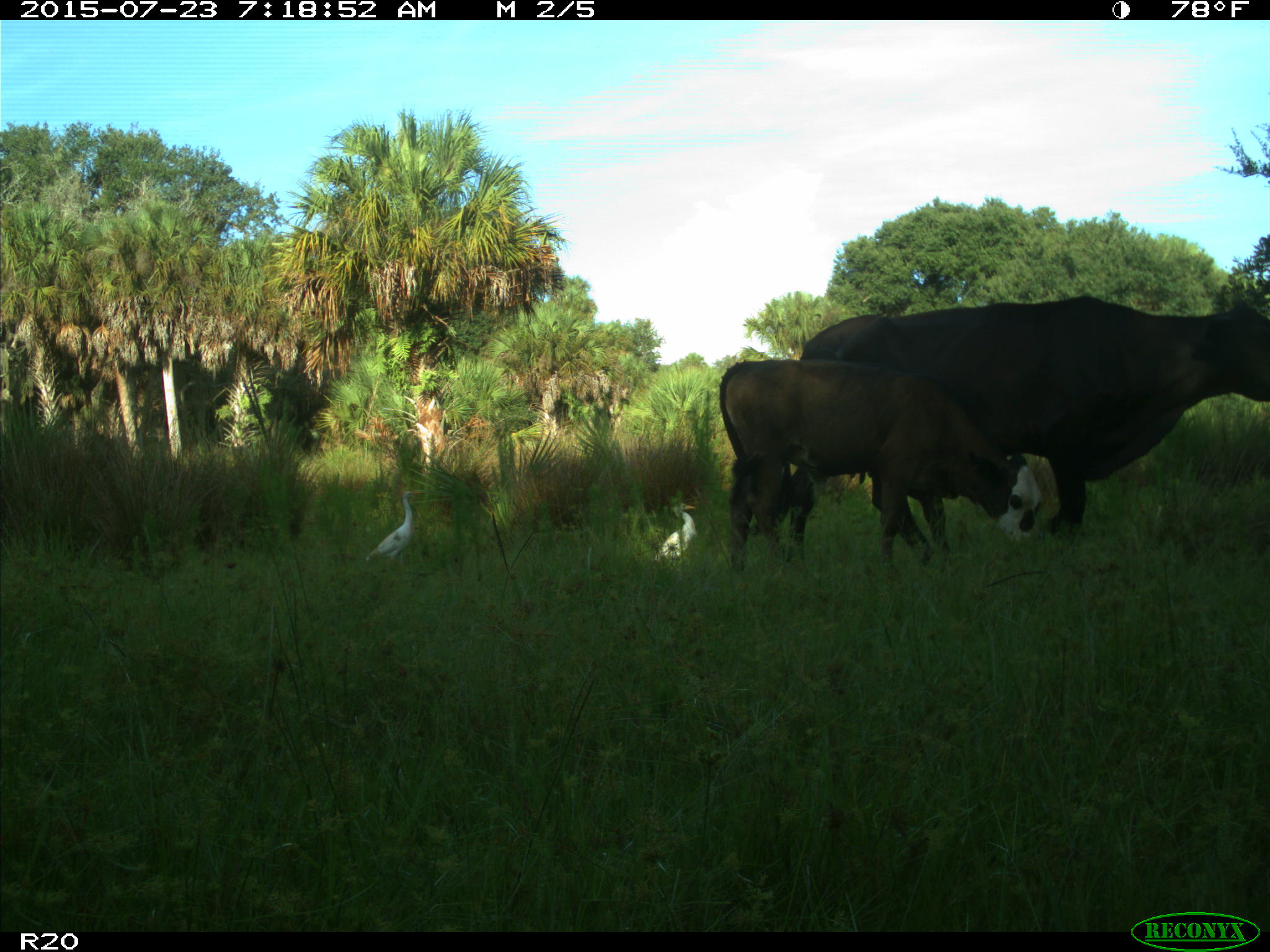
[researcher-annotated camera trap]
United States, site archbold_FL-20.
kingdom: Animalia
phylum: Chordata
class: Mammalia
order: Artiodactyla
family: Bovidae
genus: Bos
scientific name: Bos taurus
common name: domestic cow